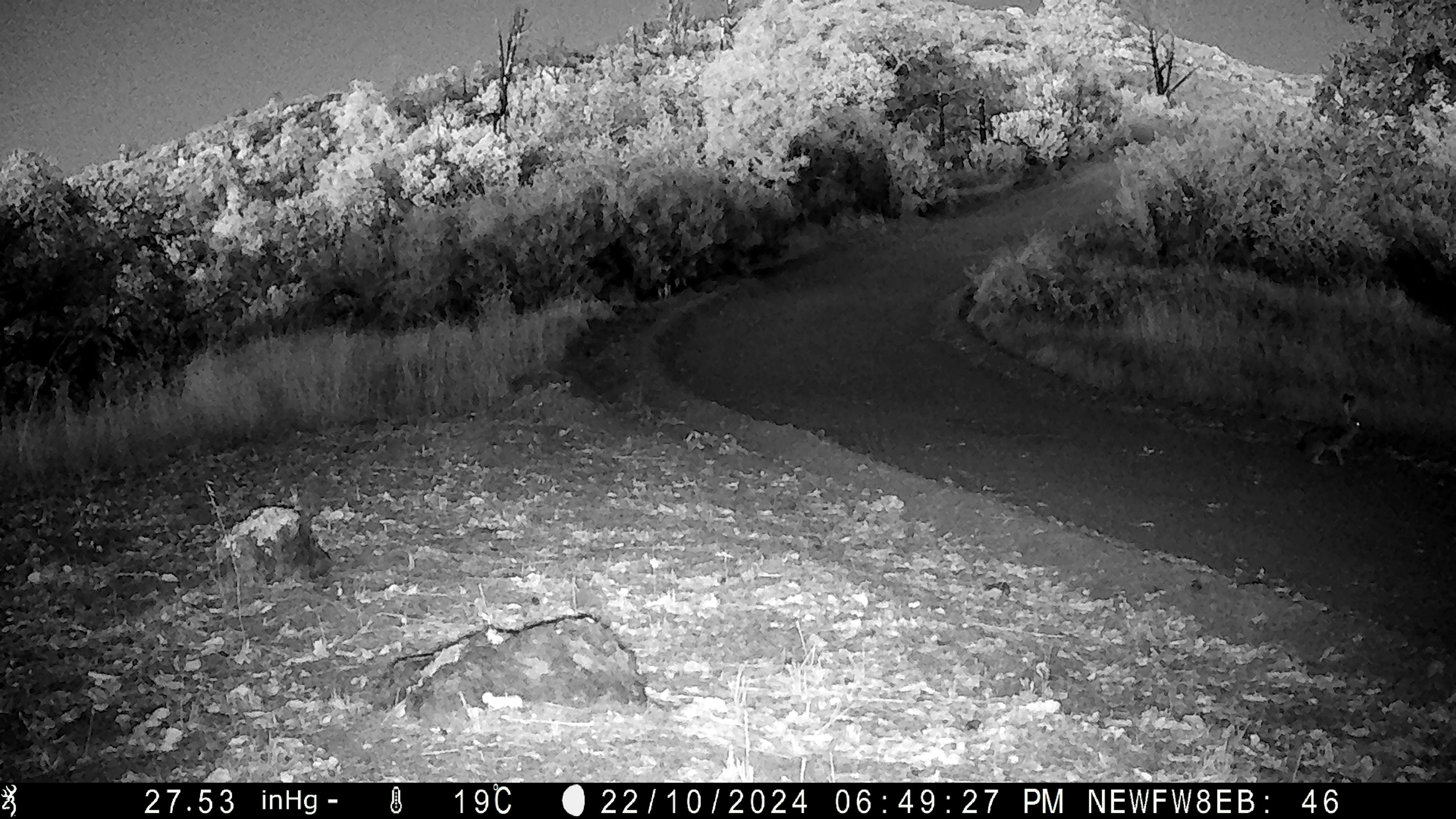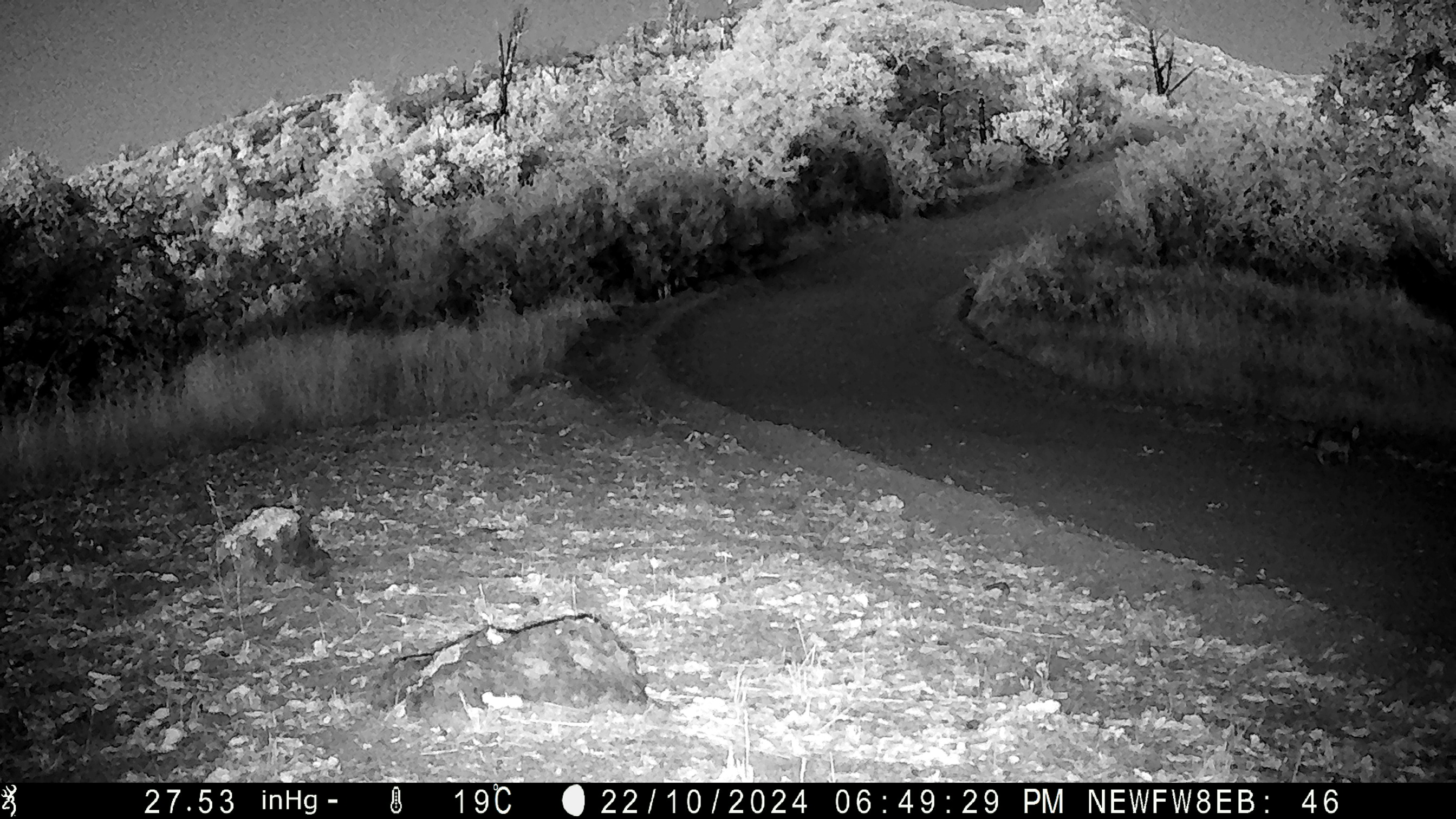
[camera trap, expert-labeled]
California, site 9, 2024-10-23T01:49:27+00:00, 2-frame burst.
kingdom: Animalia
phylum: Chordata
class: Mammalia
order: Lagomorpha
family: Leporidae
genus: Lepus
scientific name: Lepus californicus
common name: black-tailed jackrabbit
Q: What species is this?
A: Black-tailed jackrabbit (Lepus californicus).